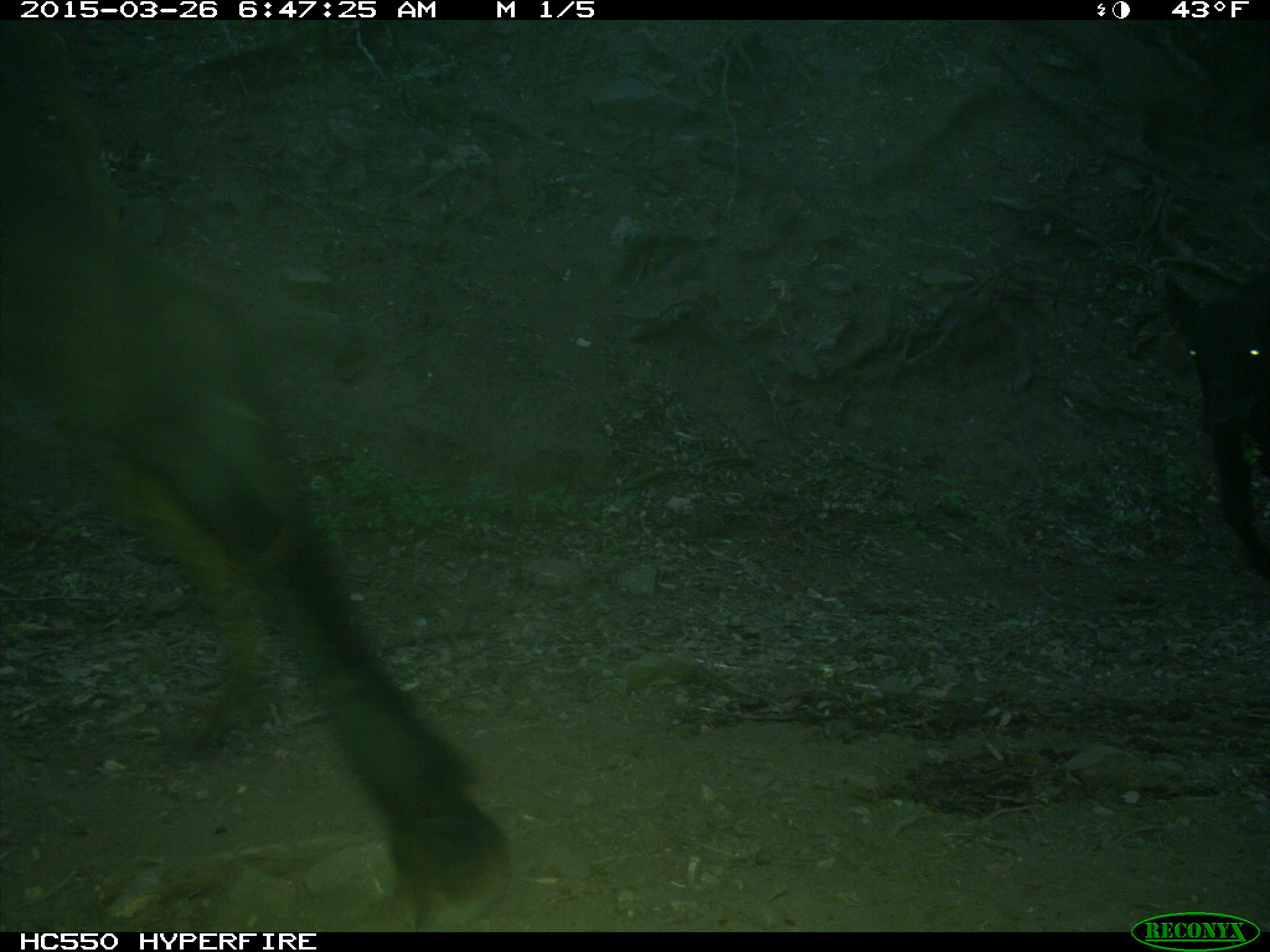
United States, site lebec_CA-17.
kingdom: Animalia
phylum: Chordata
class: Mammalia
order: Artiodactyla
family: Bovidae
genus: Bos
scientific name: Bos taurus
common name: domestic cow